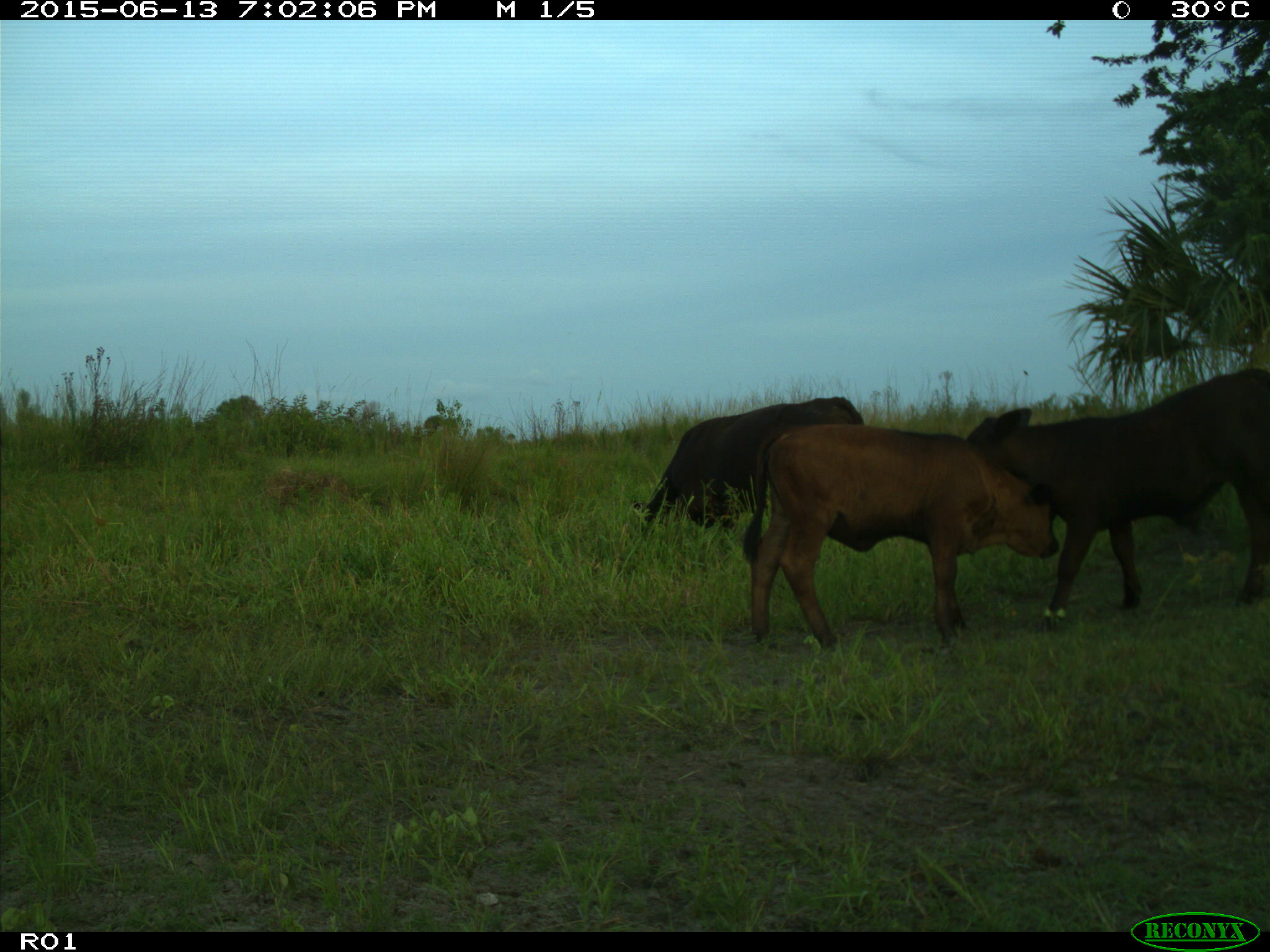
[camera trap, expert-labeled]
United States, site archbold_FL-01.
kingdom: Animalia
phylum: Chordata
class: Mammalia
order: Artiodactyla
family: Bovidae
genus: Bos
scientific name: Bos taurus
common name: domestic cow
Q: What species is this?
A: Bos taurus (domestic cow).